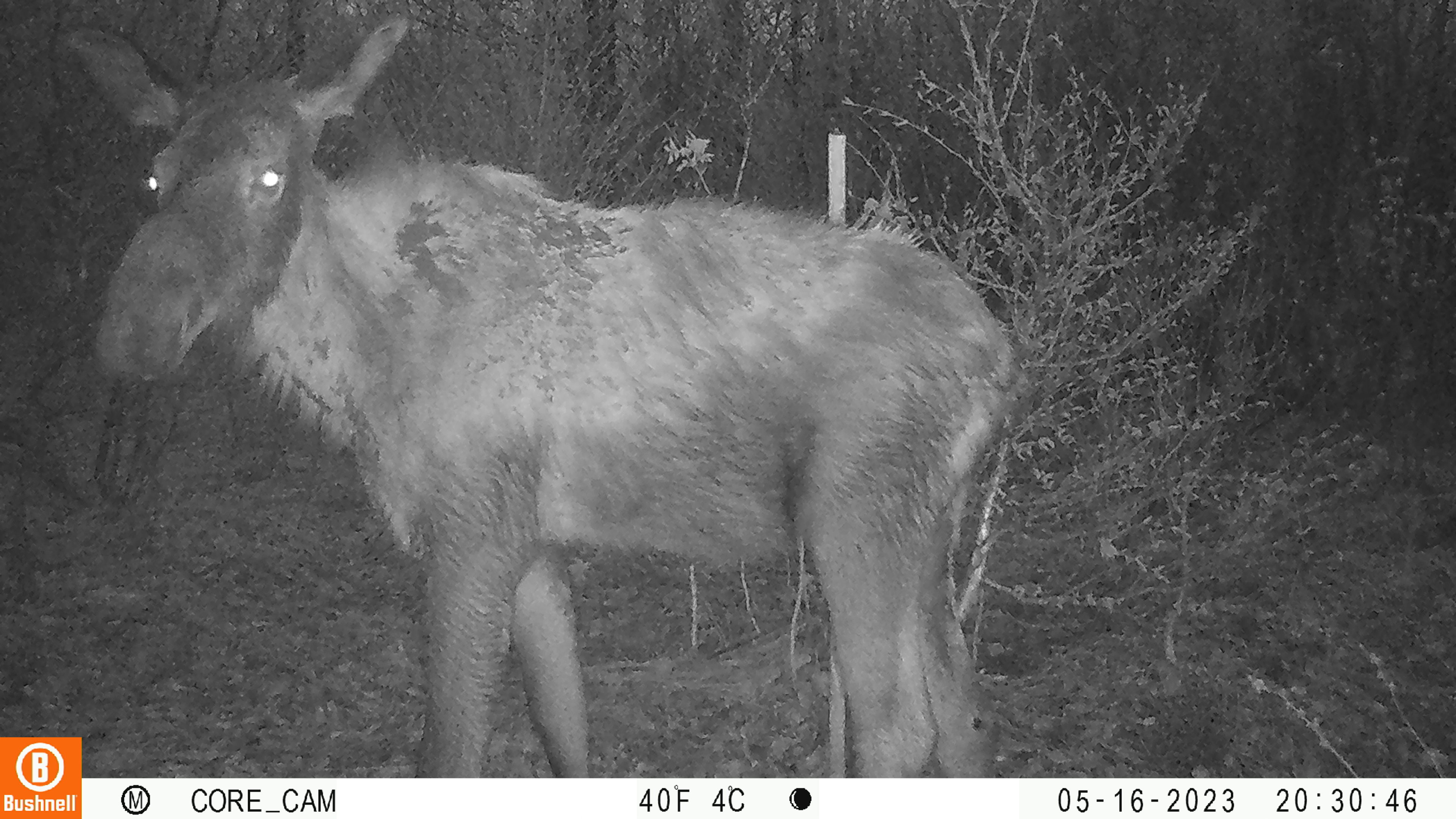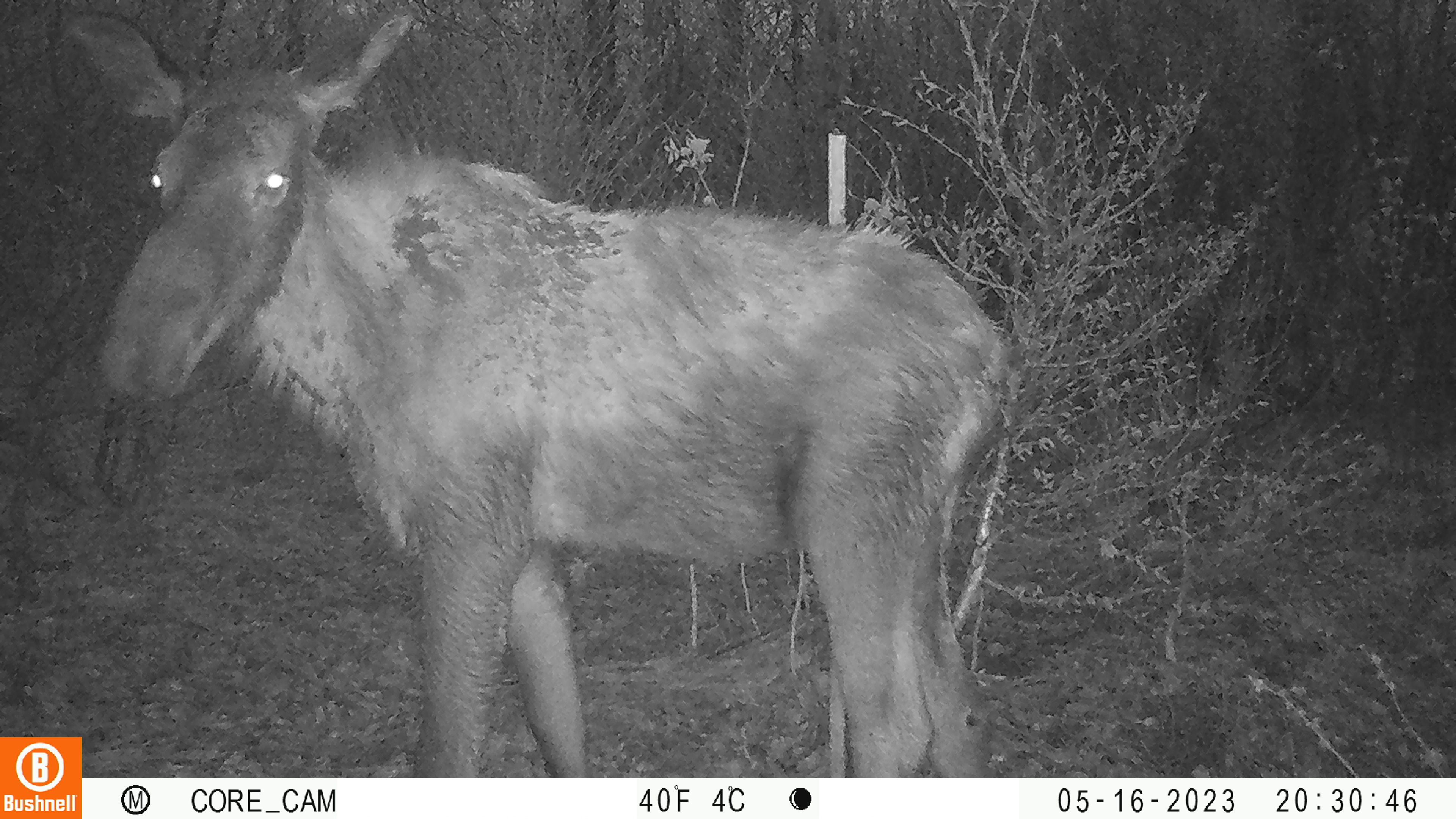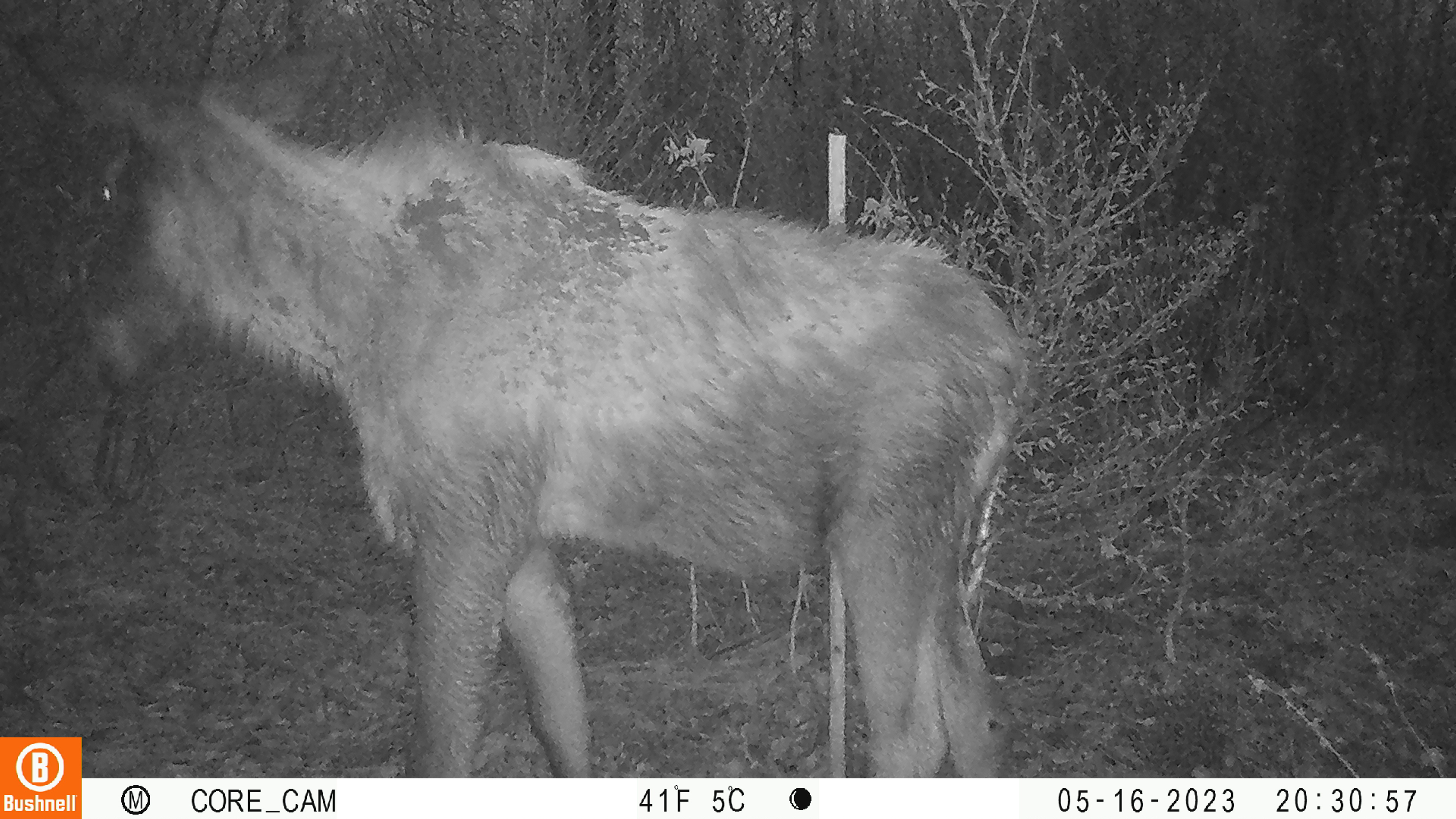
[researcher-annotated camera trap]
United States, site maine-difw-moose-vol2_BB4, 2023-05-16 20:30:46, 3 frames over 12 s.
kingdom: Animalia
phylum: Chordata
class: Mammalia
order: Artiodactyla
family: Cervidae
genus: Alces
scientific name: Alces alces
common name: moose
Moose (Alces alces).